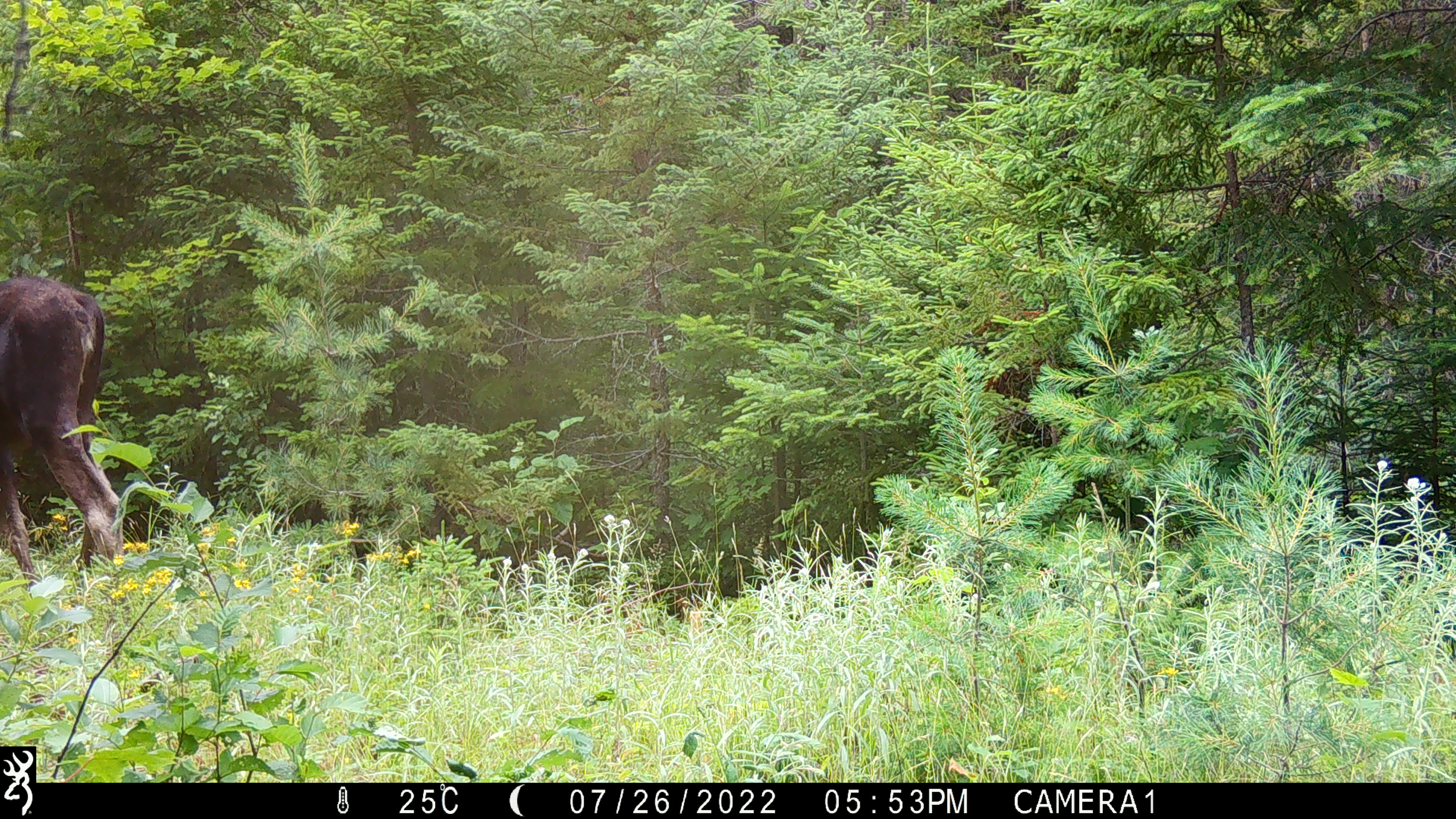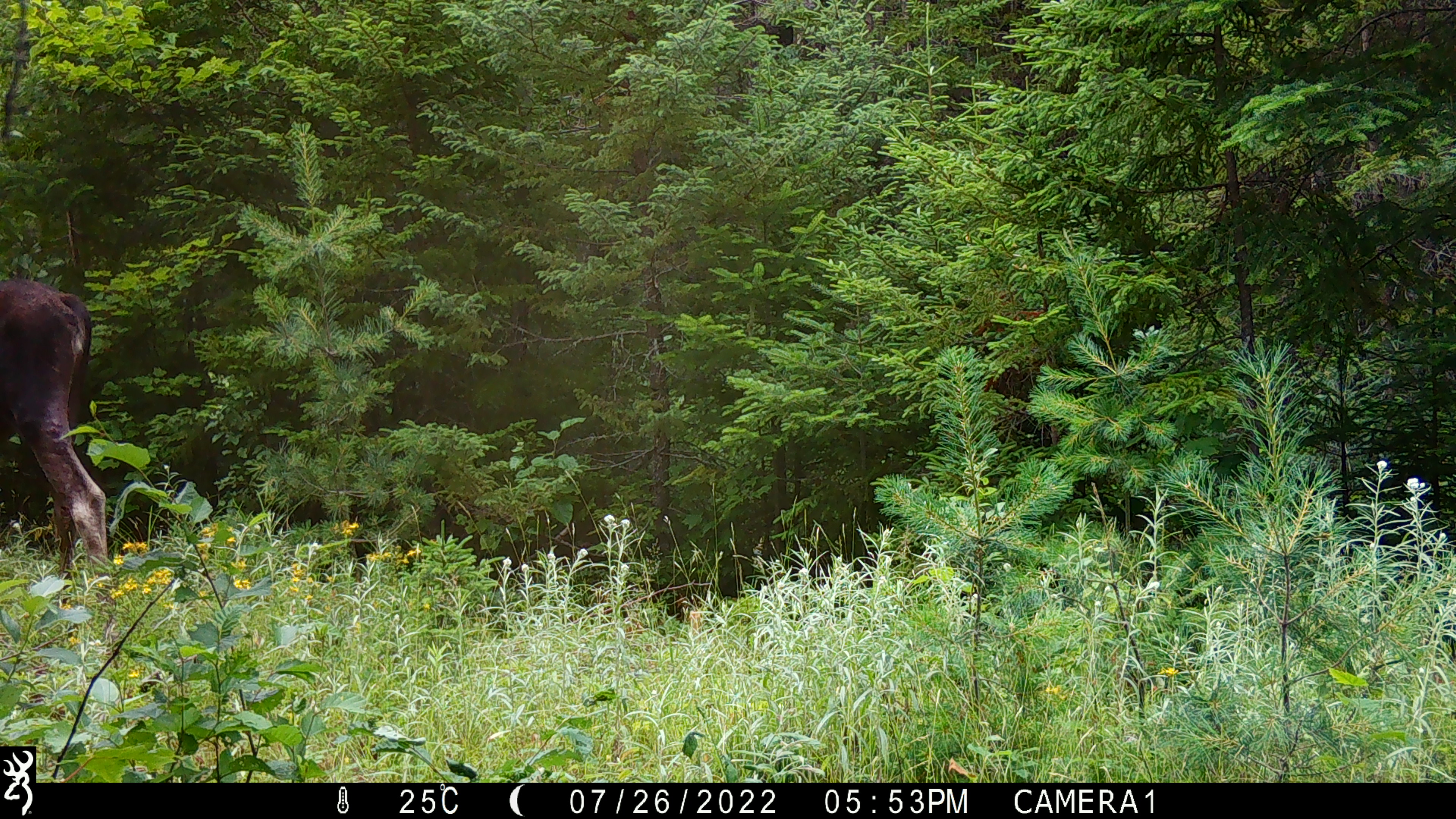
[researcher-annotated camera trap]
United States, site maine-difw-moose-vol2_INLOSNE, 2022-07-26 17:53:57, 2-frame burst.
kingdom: Animalia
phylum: Chordata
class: Mammalia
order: Artiodactyla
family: Cervidae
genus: Alces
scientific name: Alces alces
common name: moose